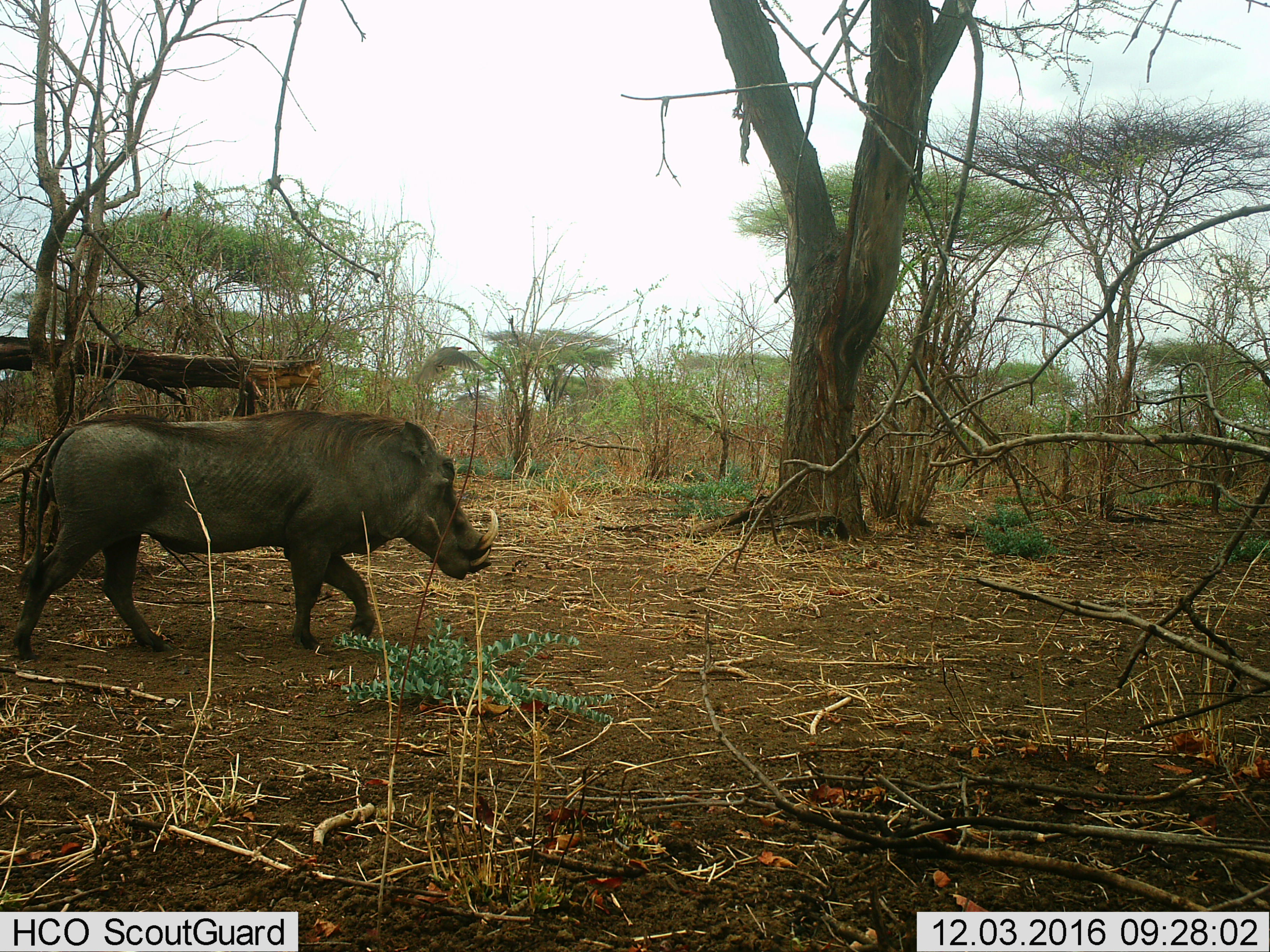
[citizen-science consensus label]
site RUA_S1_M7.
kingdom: Animalia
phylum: Chordata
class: Mammalia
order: Artiodactyla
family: Suidae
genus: Phacochoerus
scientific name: Phacochoerus africanus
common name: warthog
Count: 1.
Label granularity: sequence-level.